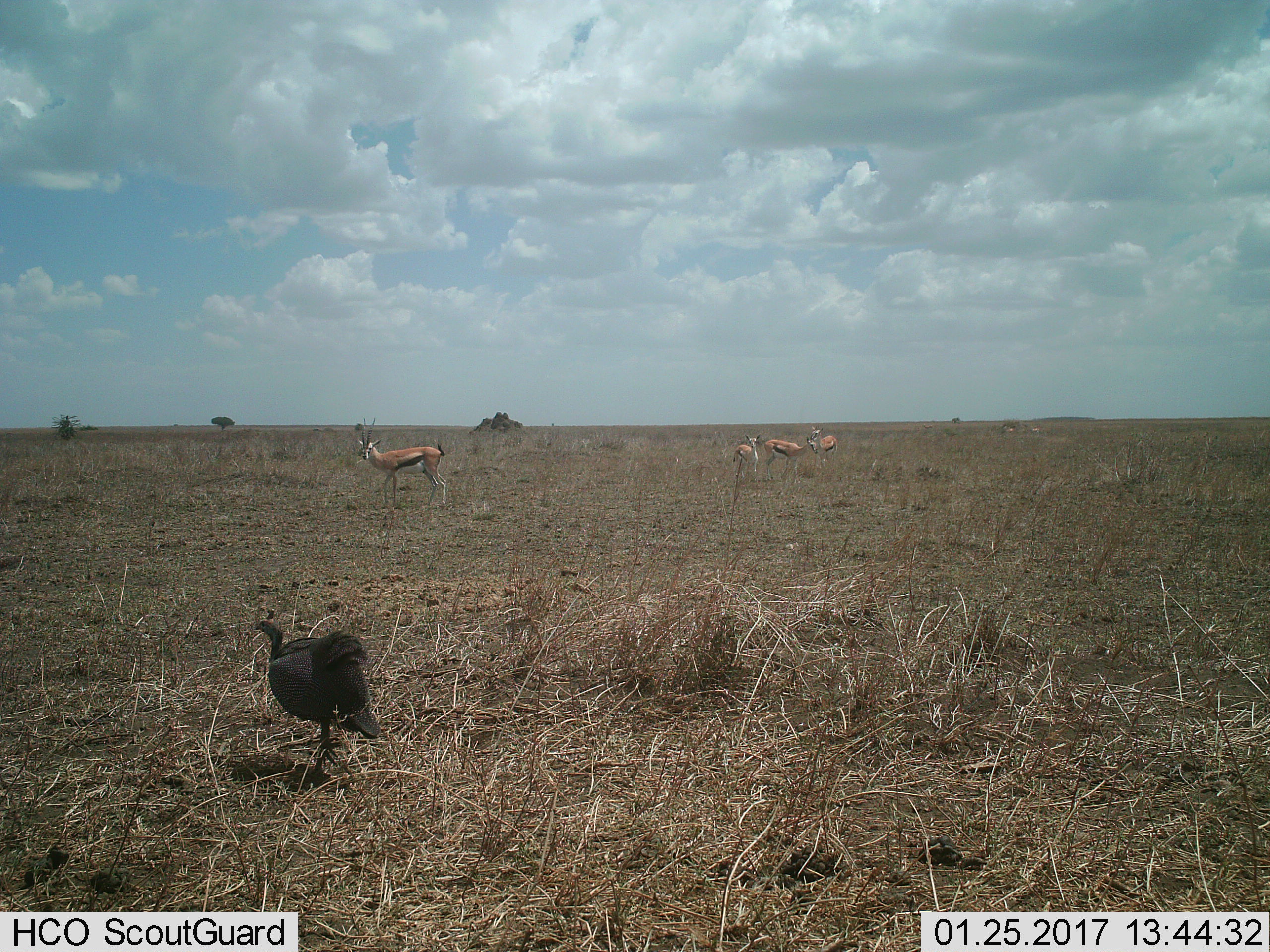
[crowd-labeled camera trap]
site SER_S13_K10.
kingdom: Animalia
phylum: Chordata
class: Mammalia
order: Artiodactyla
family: Bovidae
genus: Eudorcas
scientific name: Eudorcas thomsonii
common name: thomson's gazelle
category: gazellethomsons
Gazellethomsons (thomson's gazelle) (Eudorcas thomsonii), count 4. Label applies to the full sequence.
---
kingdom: Animalia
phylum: Chordata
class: Aves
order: Galliformes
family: Numididae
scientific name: Numididae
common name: guineafowl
Guineafowl (Numididae), count 1. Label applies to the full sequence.